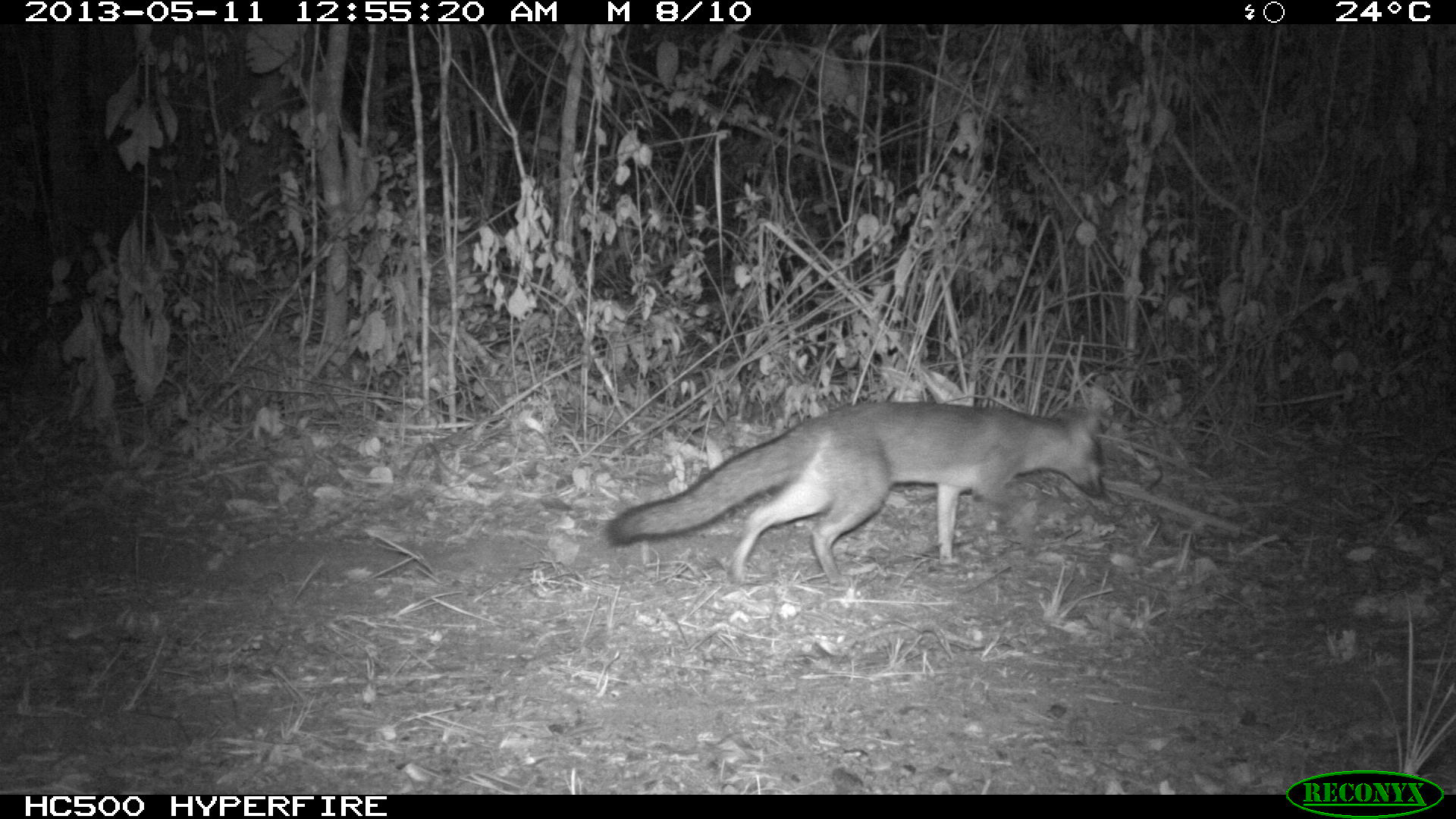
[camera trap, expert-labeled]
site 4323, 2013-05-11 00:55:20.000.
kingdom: Animalia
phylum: Chordata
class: Mammalia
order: Carnivora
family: Canidae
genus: Urocyon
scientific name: Urocyon cinereoargenteus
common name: gray fox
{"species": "Urocyon cinereoargenteus (gray fox)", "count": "1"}